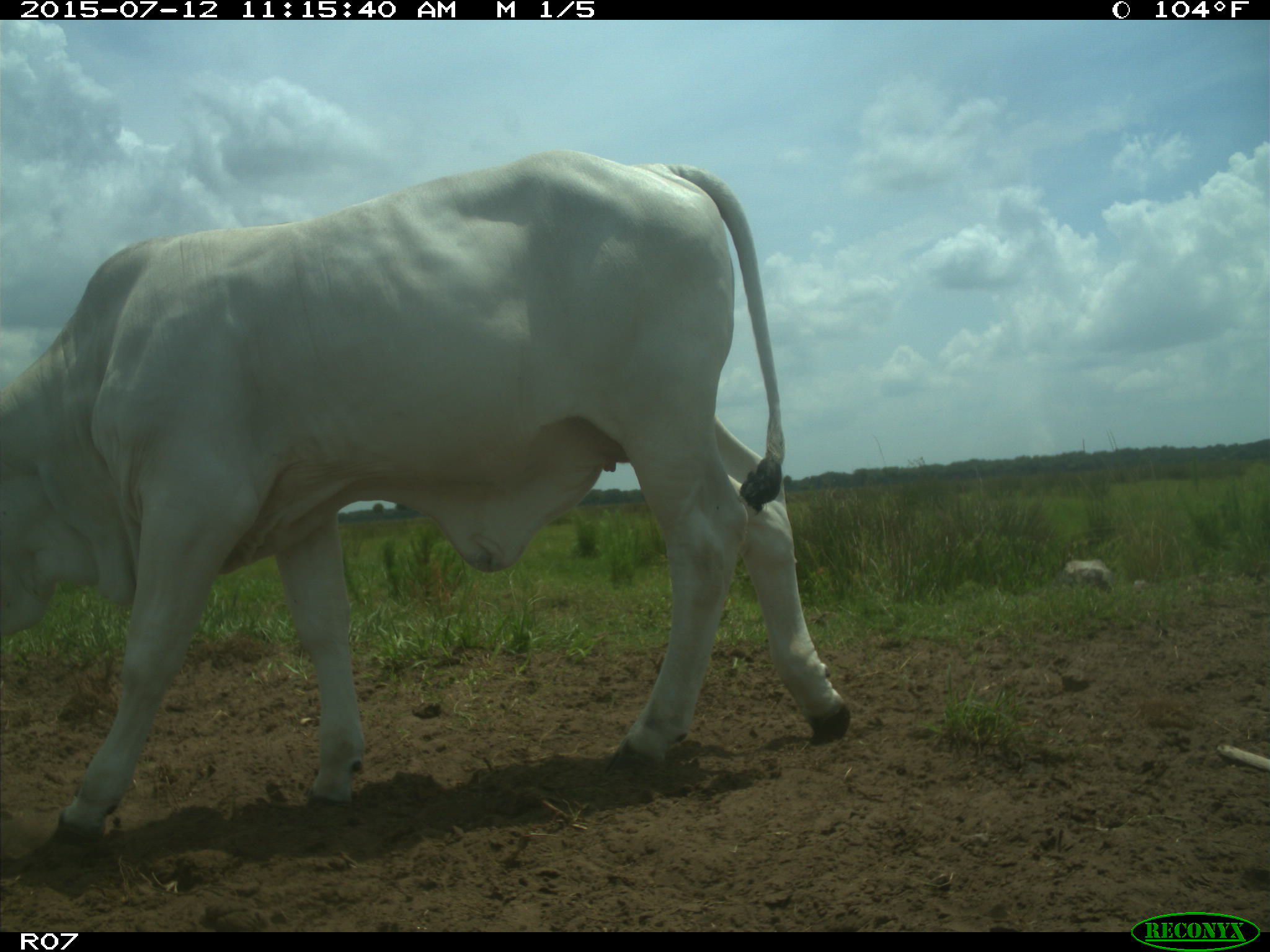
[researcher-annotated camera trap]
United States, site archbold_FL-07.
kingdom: Animalia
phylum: Chordata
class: Mammalia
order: Artiodactyla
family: Bovidae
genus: Bos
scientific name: Bos taurus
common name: domestic cow